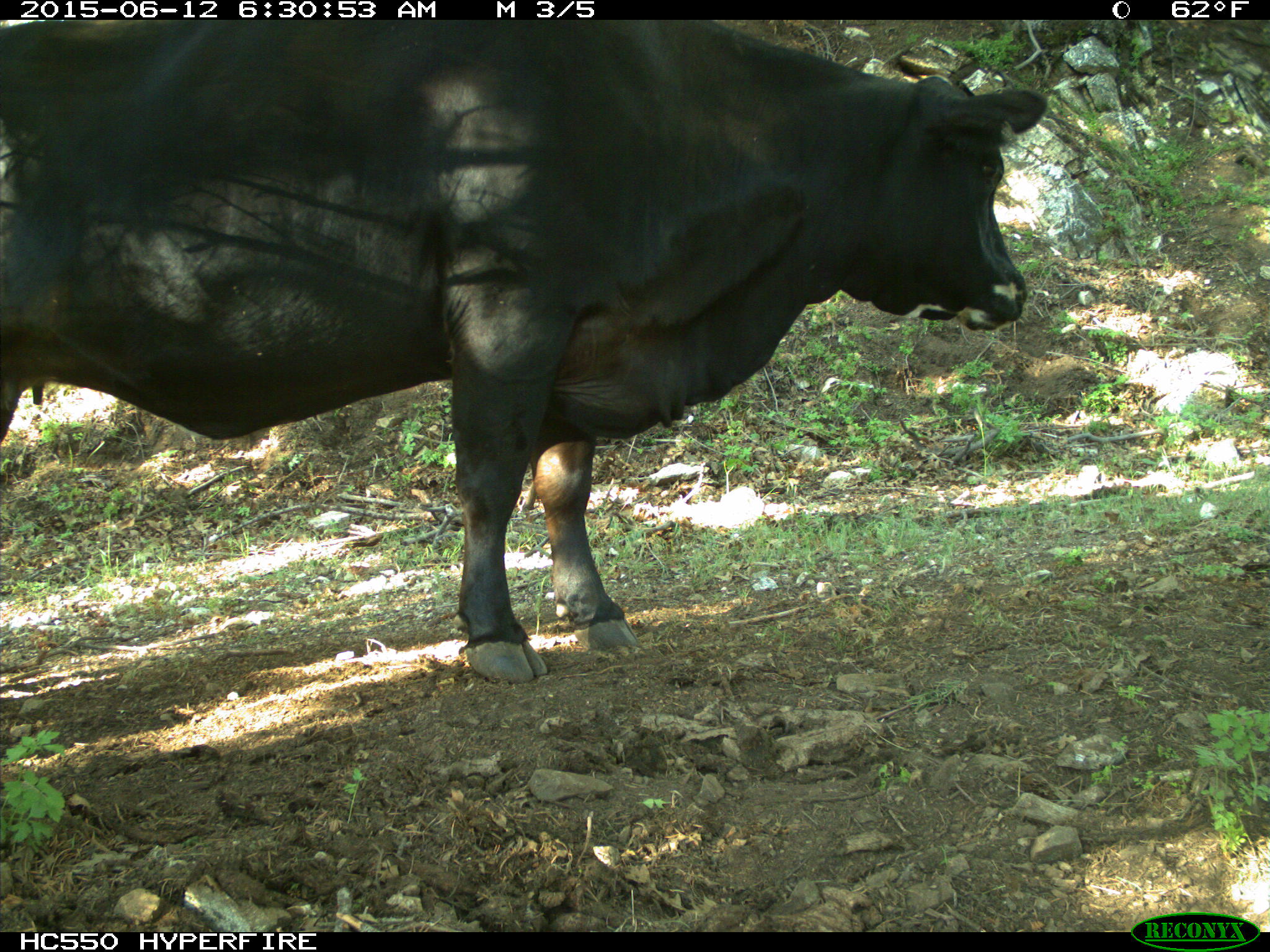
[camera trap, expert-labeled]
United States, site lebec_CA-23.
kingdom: Animalia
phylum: Chordata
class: Mammalia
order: Artiodactyla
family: Bovidae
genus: Bos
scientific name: Bos taurus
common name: domestic cow